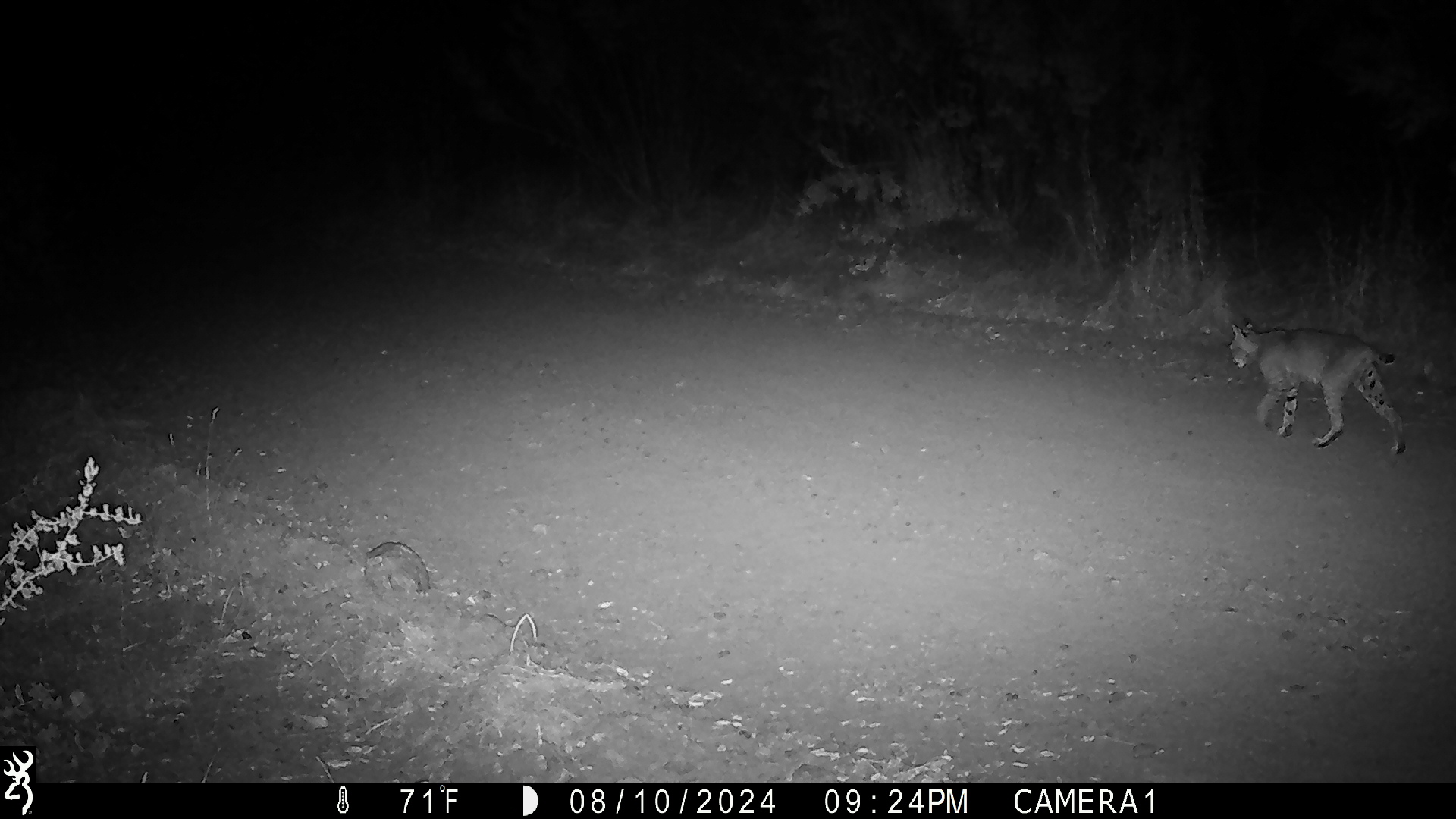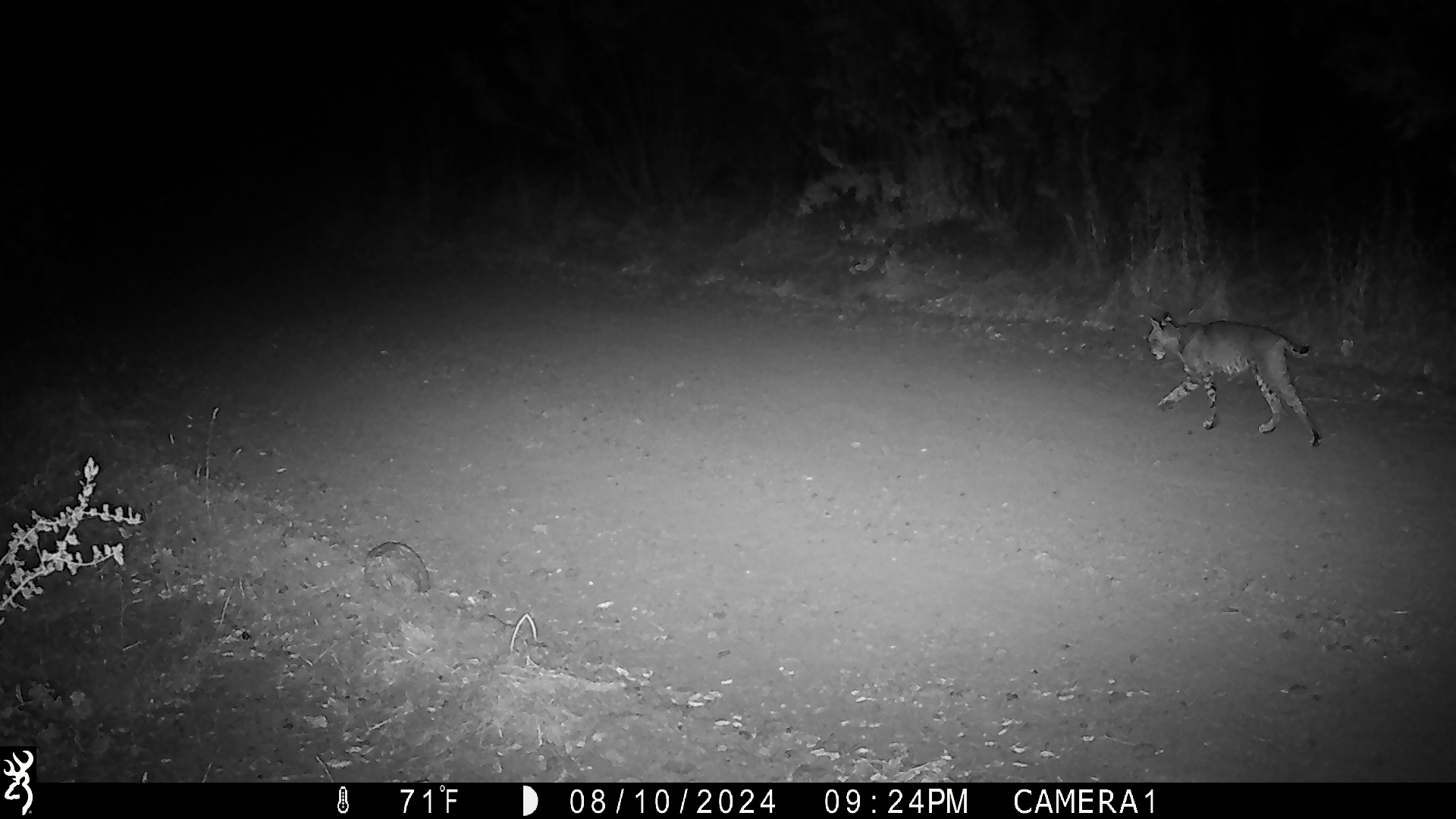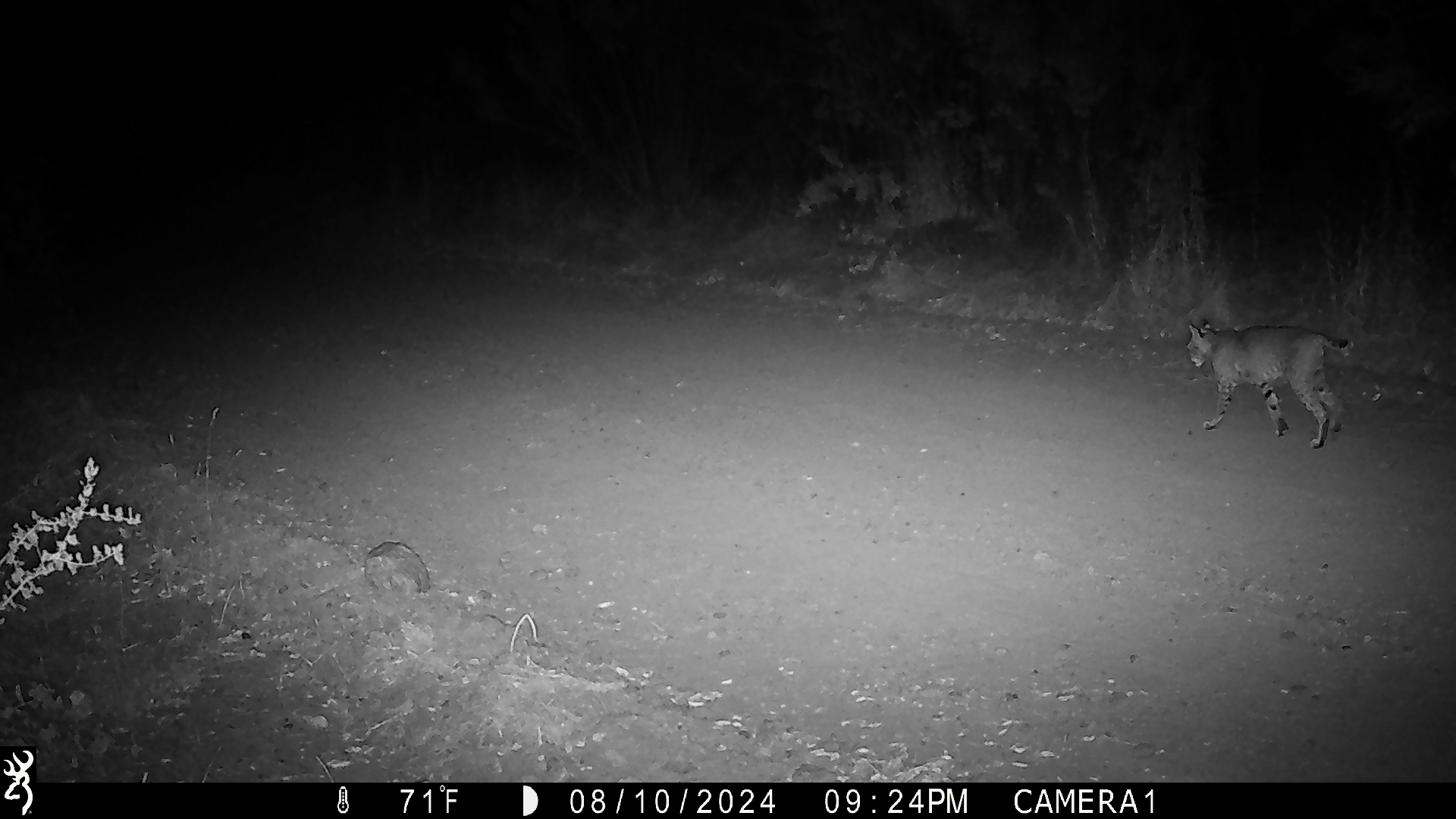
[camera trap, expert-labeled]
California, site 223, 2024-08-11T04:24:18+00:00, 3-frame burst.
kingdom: Animalia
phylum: Chordata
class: Mammalia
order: Carnivora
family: Felidae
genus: Lynx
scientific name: Lynx rufus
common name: bobcat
Bobcat (Lynx rufus).